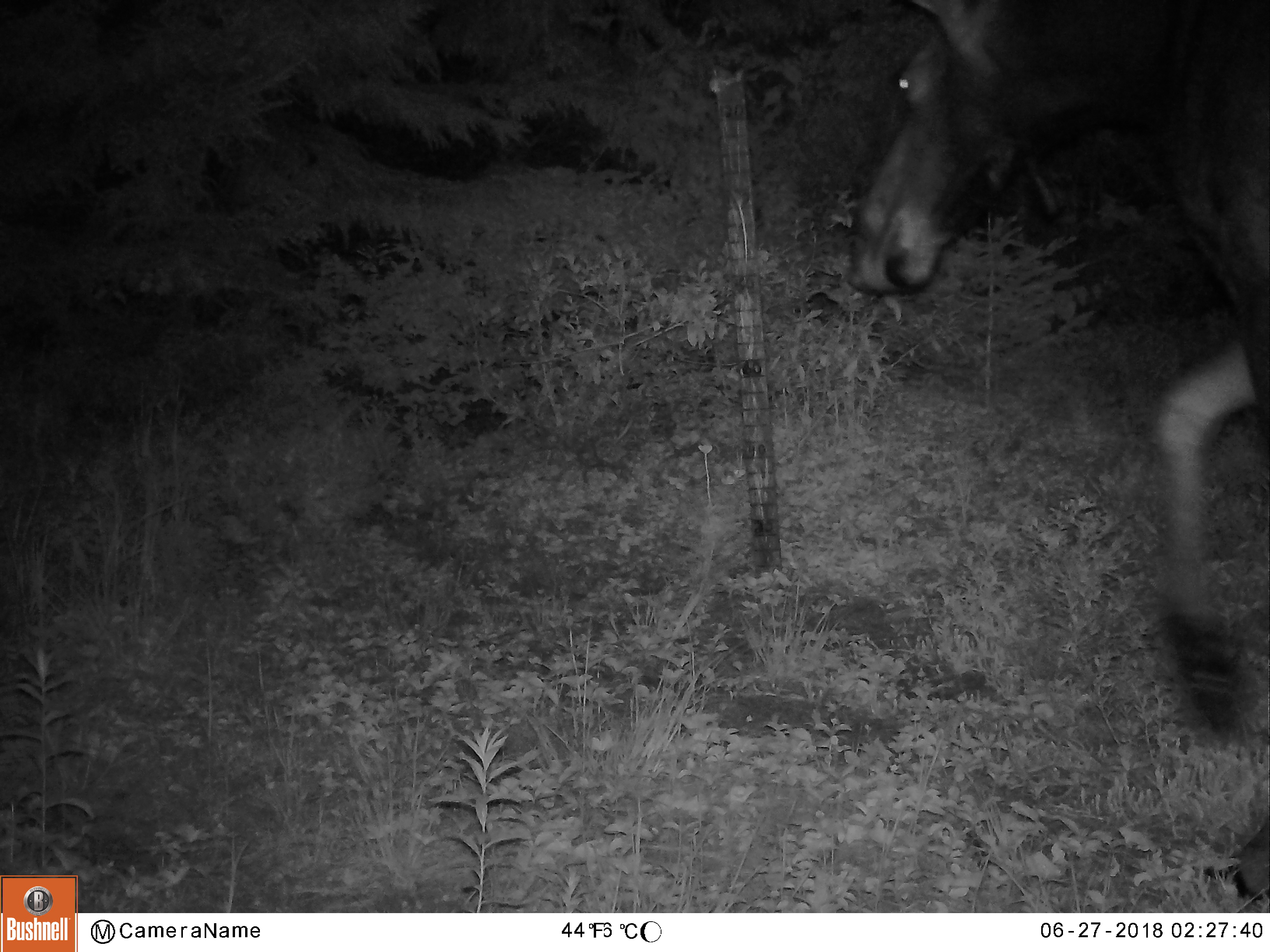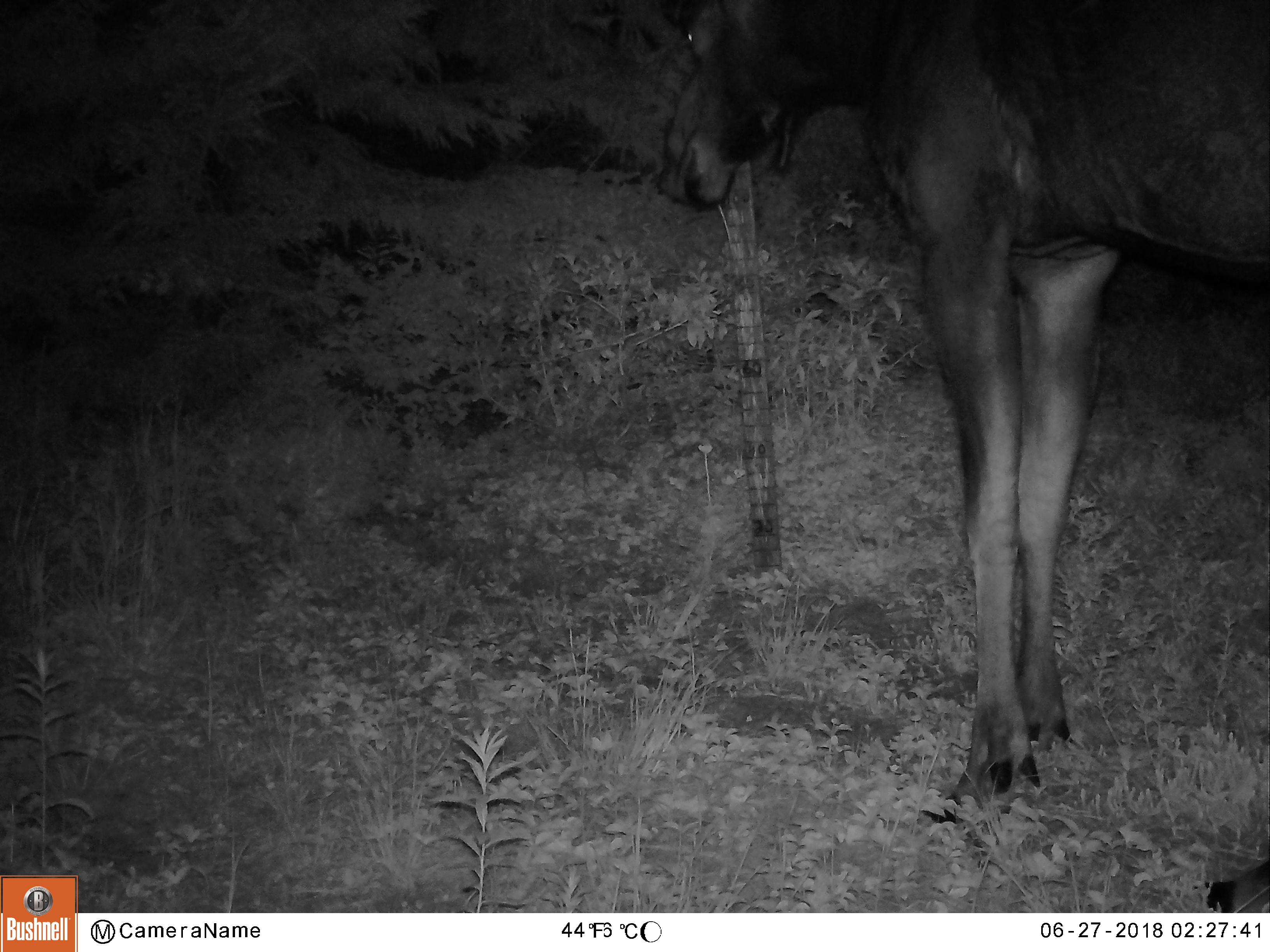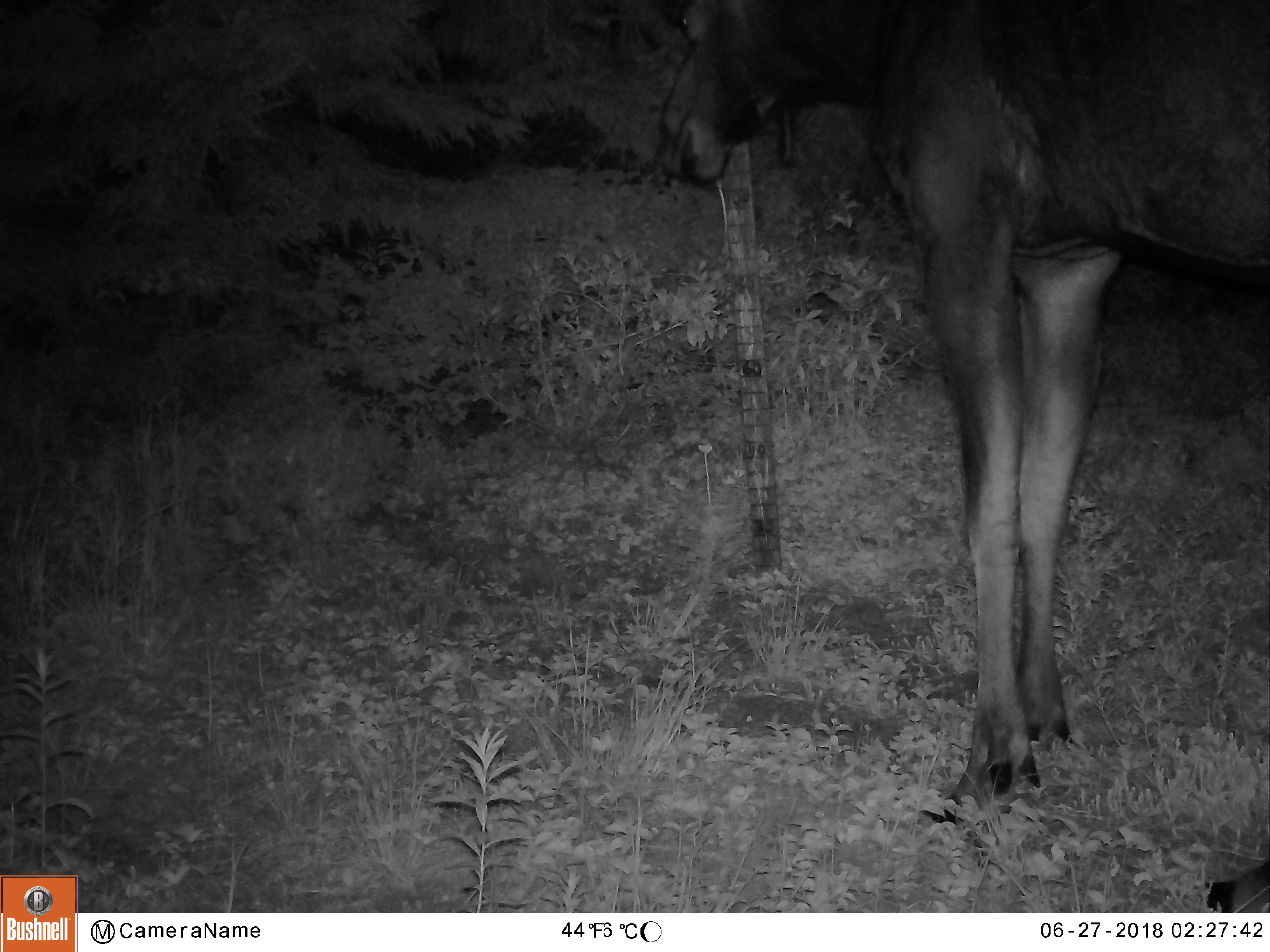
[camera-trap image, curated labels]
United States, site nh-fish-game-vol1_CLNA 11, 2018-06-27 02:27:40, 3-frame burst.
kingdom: Animalia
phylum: Chordata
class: Mammalia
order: Artiodactyla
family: Cervidae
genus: Alces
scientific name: Alces alces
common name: moose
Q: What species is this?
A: Moose (Alces alces).